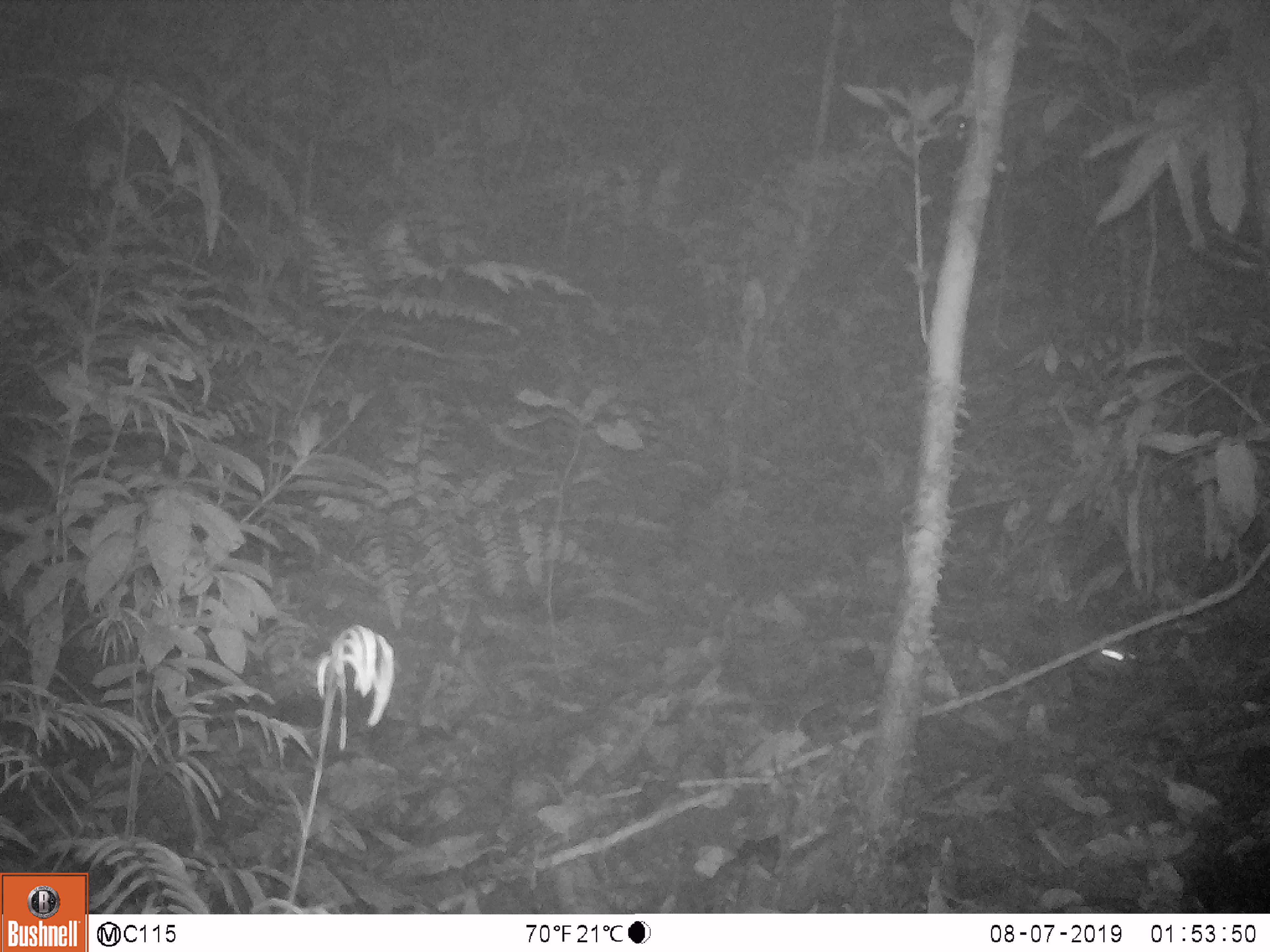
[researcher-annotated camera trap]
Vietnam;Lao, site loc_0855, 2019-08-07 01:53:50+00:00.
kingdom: Animalia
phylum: Chordata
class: Mammalia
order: Rodentia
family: Muridae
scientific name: Muridae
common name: old-world mice and rats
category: unidentified murid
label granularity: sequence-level